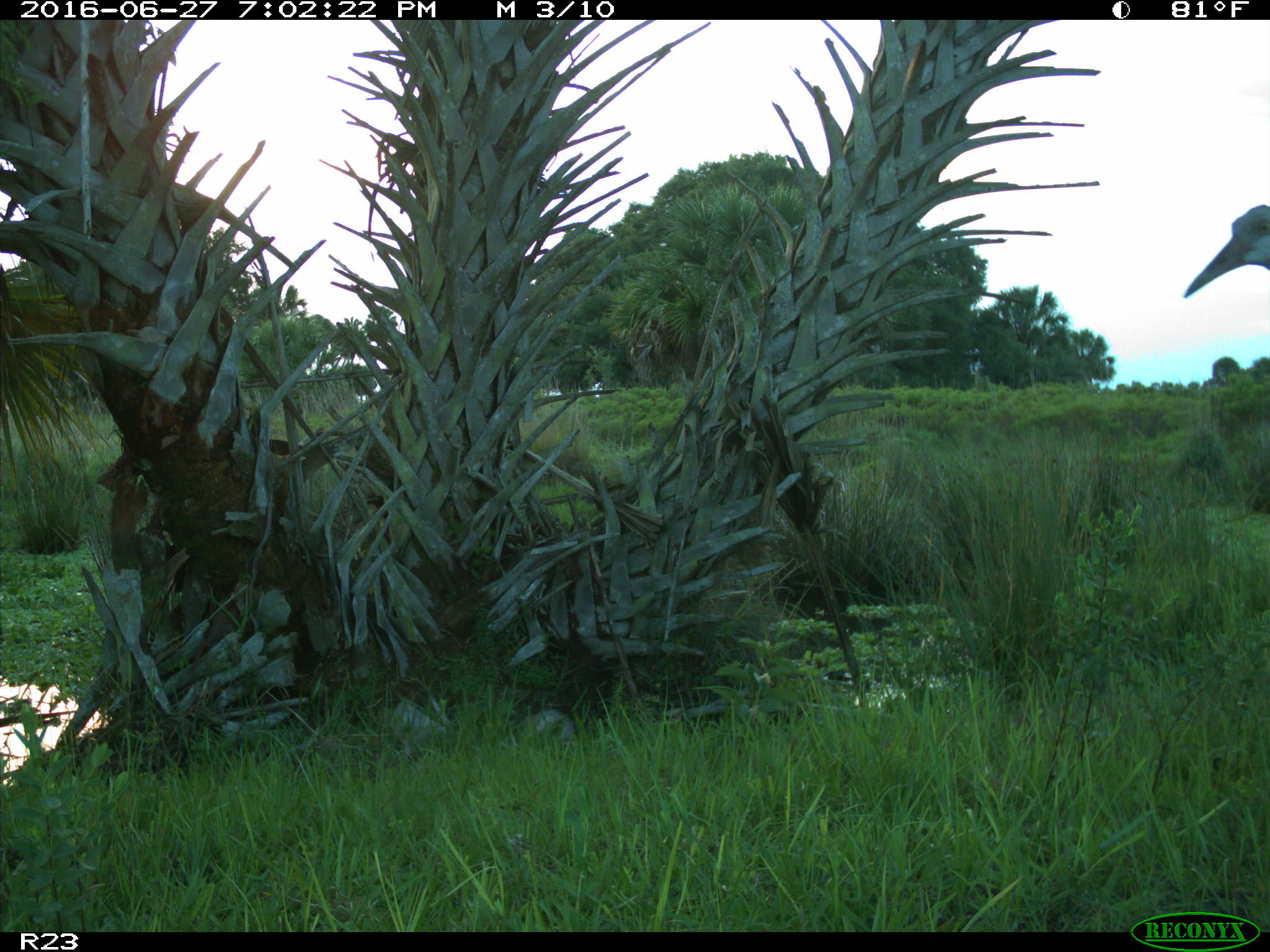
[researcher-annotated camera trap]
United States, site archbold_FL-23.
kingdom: Animalia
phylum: Chordata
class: Aves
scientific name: Aves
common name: birds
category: unidentified bird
Unidentified bird (birds) (Aves).